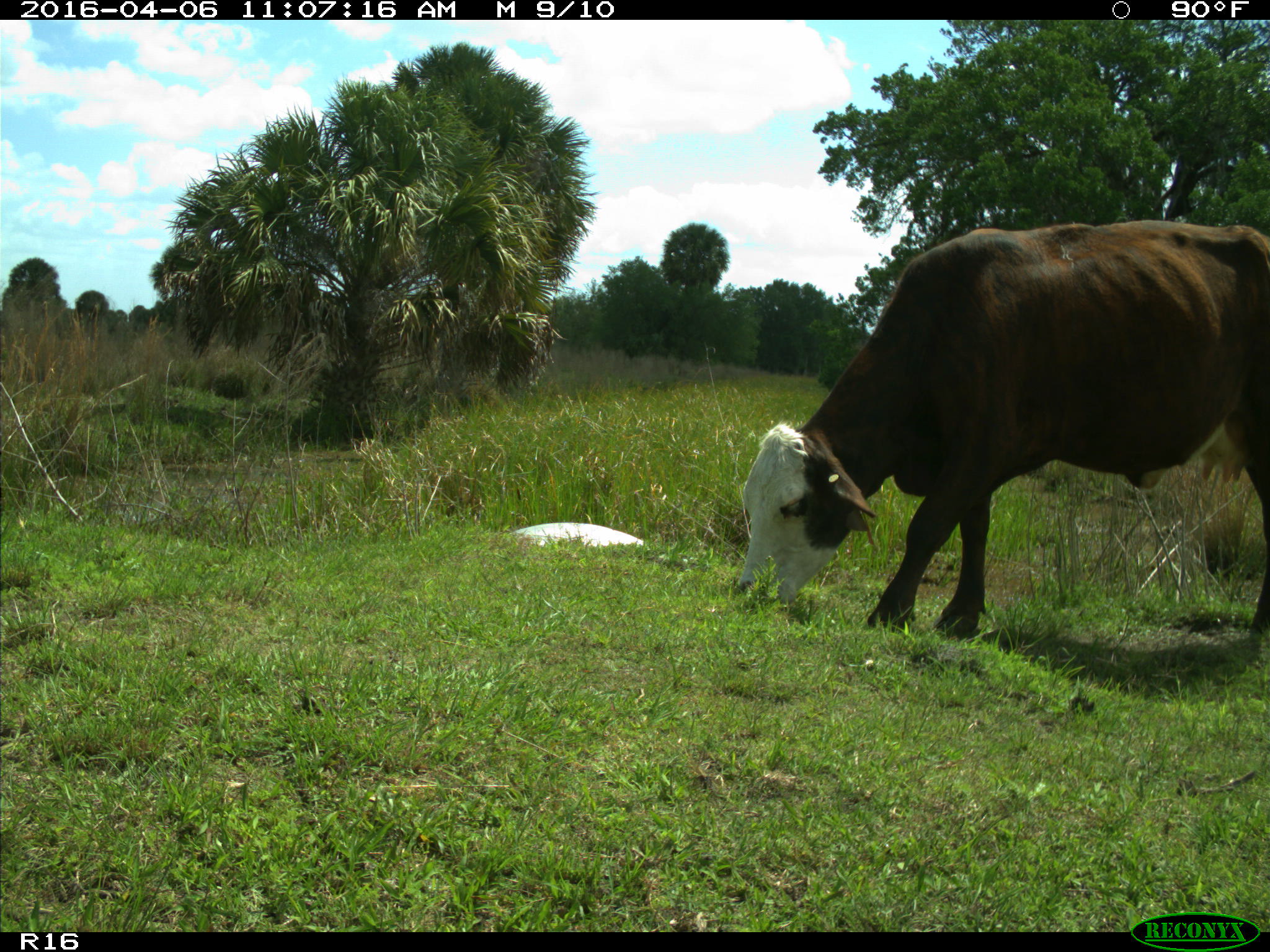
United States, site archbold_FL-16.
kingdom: Animalia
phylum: Chordata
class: Mammalia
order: Artiodactyla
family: Bovidae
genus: Bos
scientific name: Bos taurus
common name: domestic cow